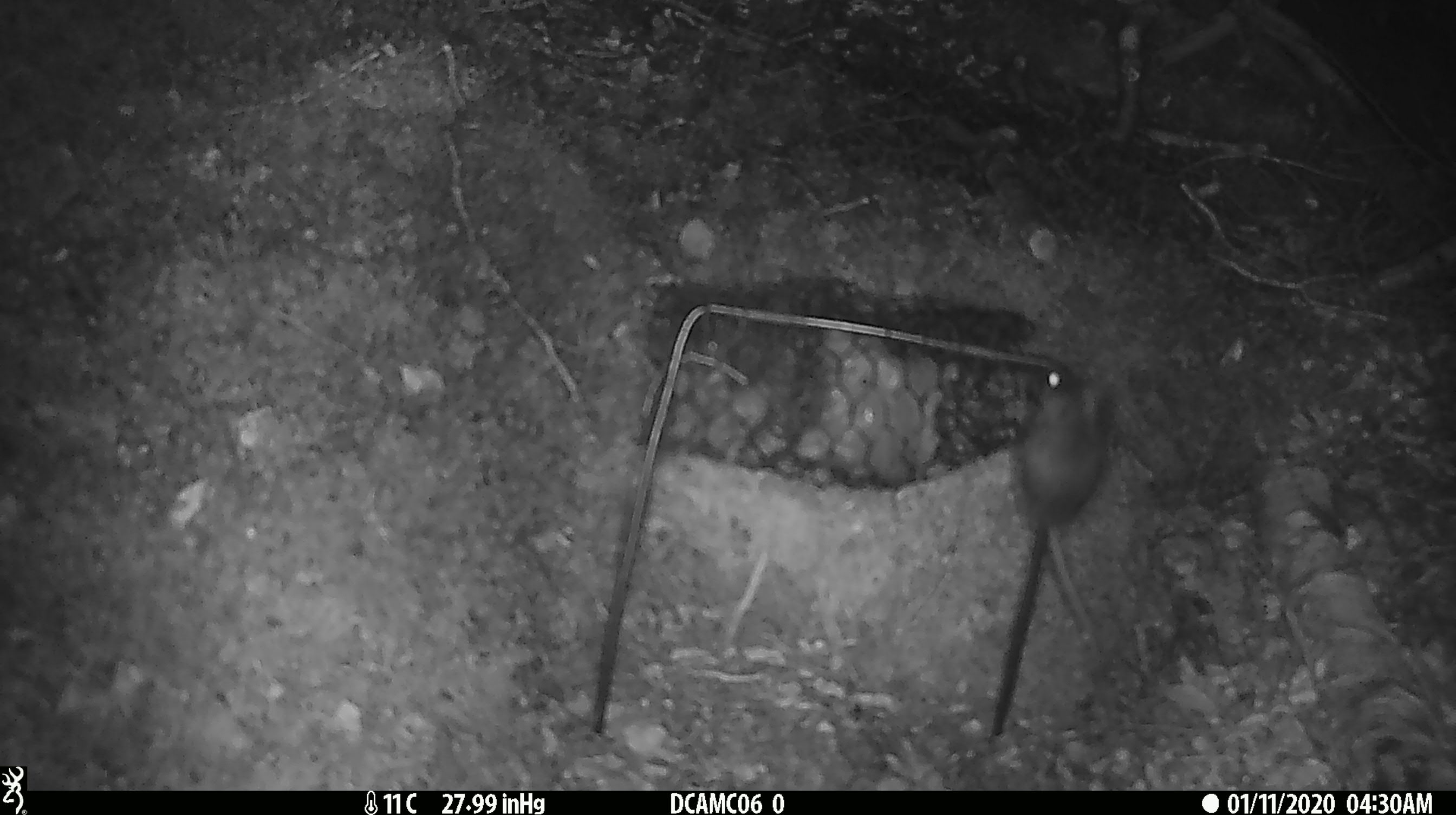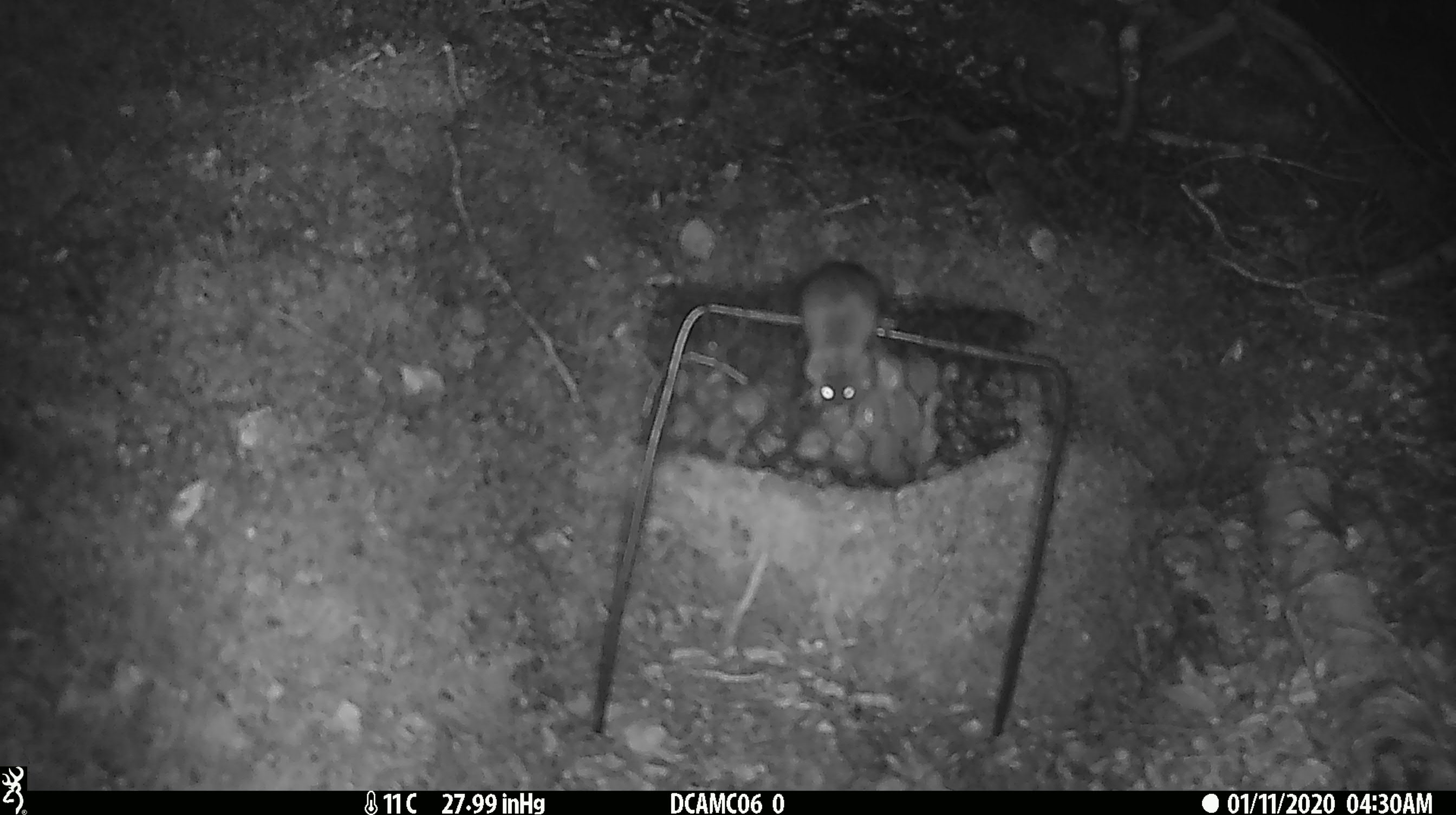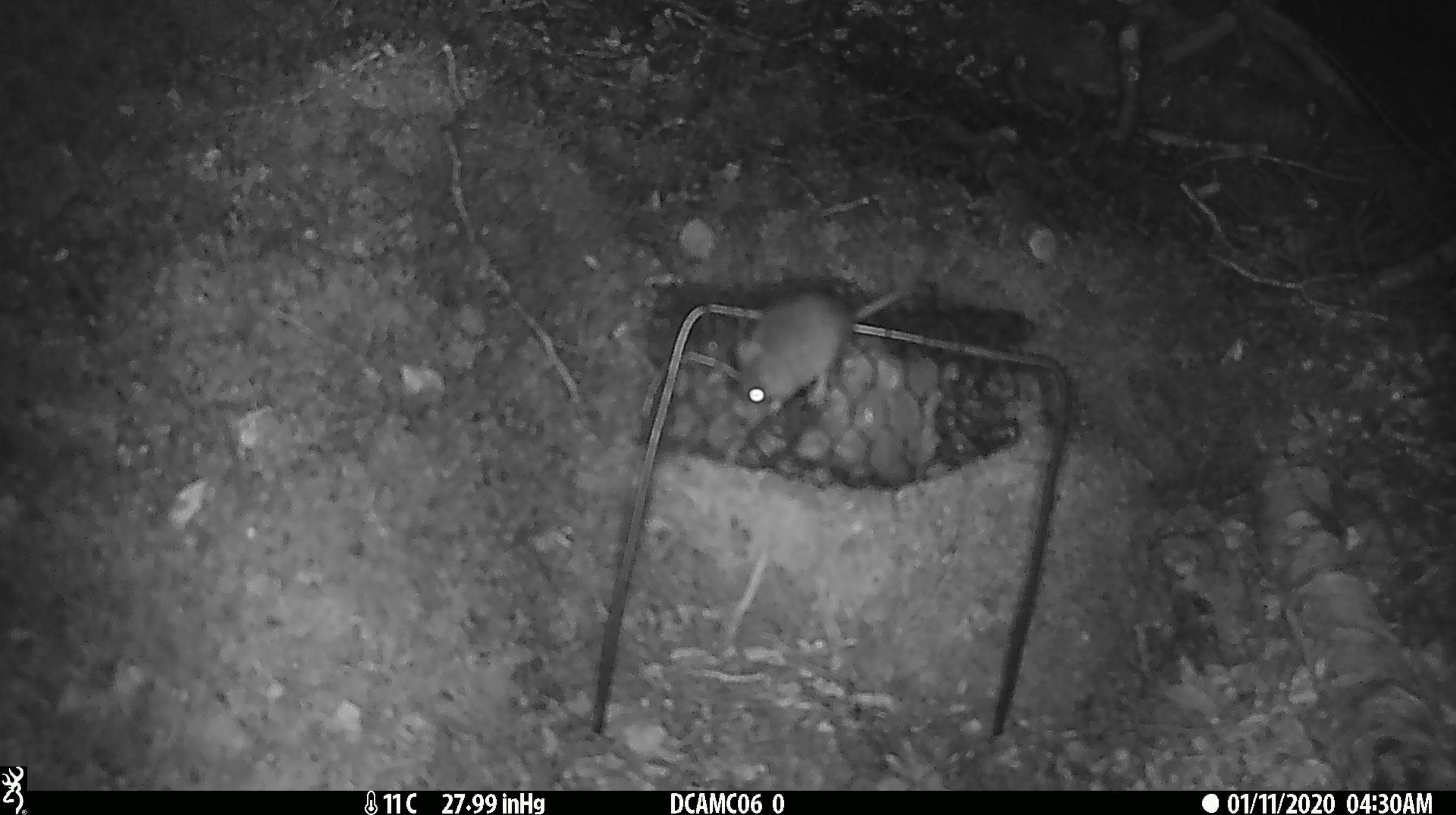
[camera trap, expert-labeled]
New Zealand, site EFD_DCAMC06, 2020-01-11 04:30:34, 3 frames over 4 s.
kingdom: Animalia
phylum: Chordata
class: Mammalia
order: Rodentia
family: Muridae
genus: Mus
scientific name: Mus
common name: mouse